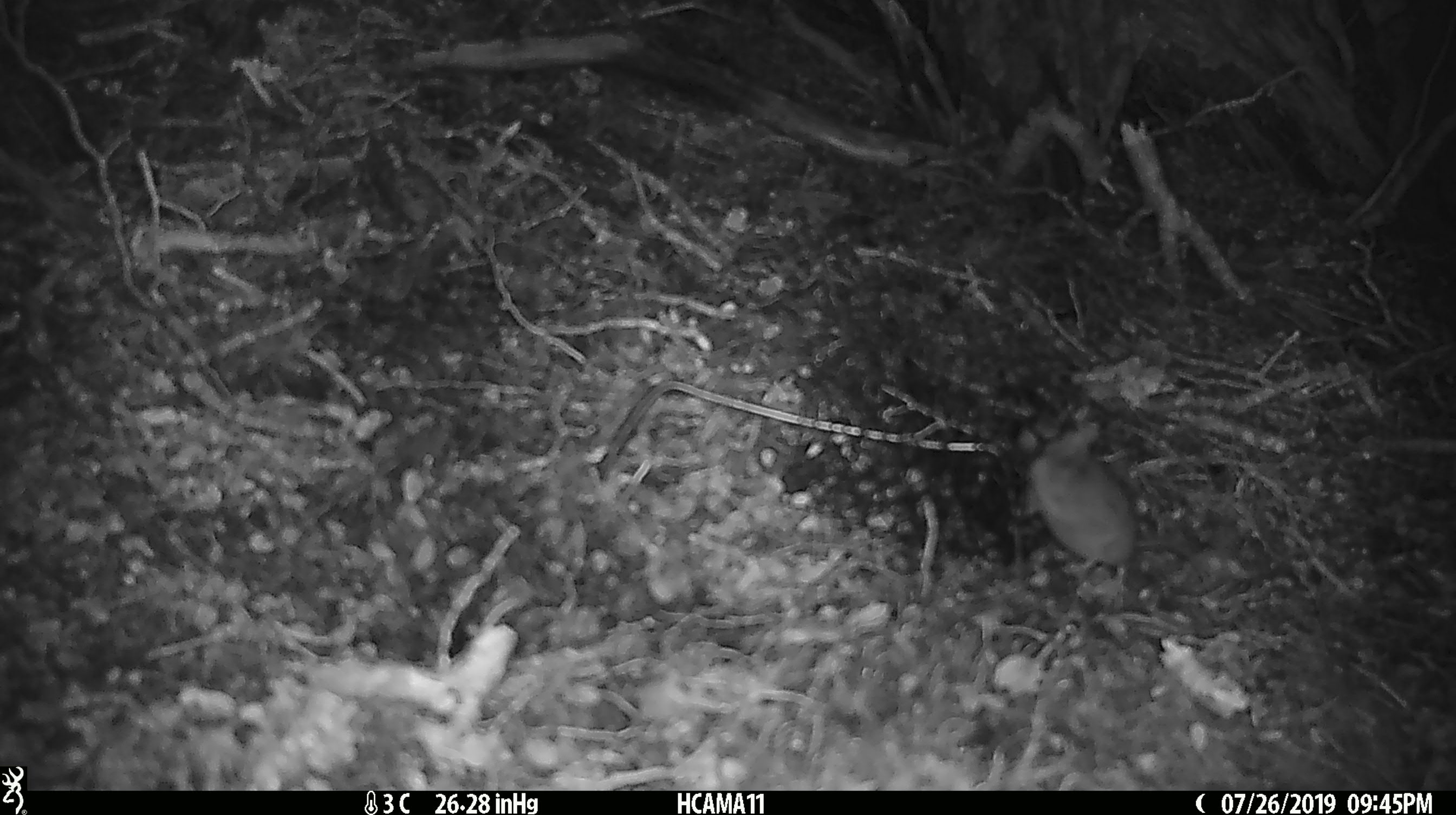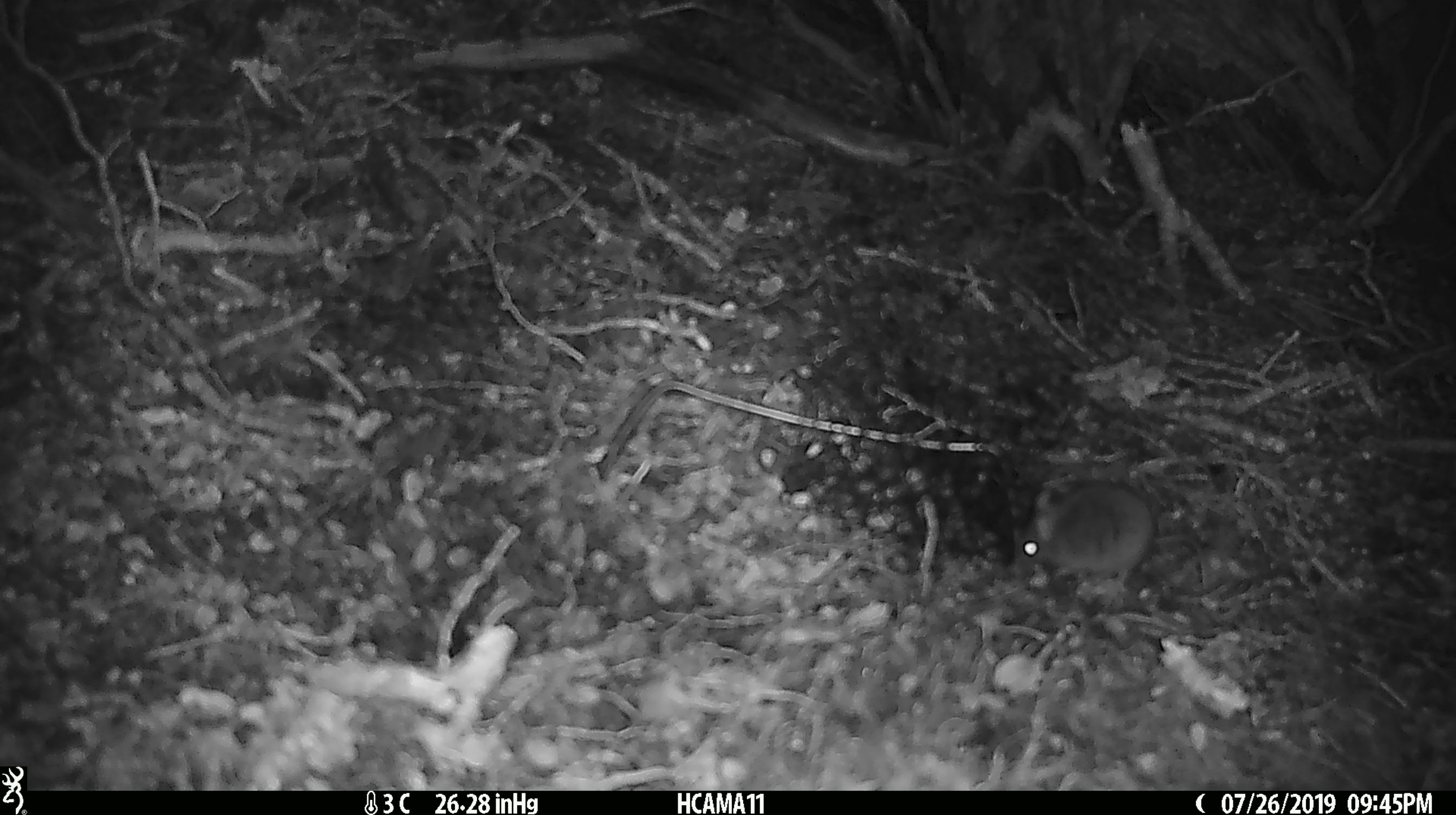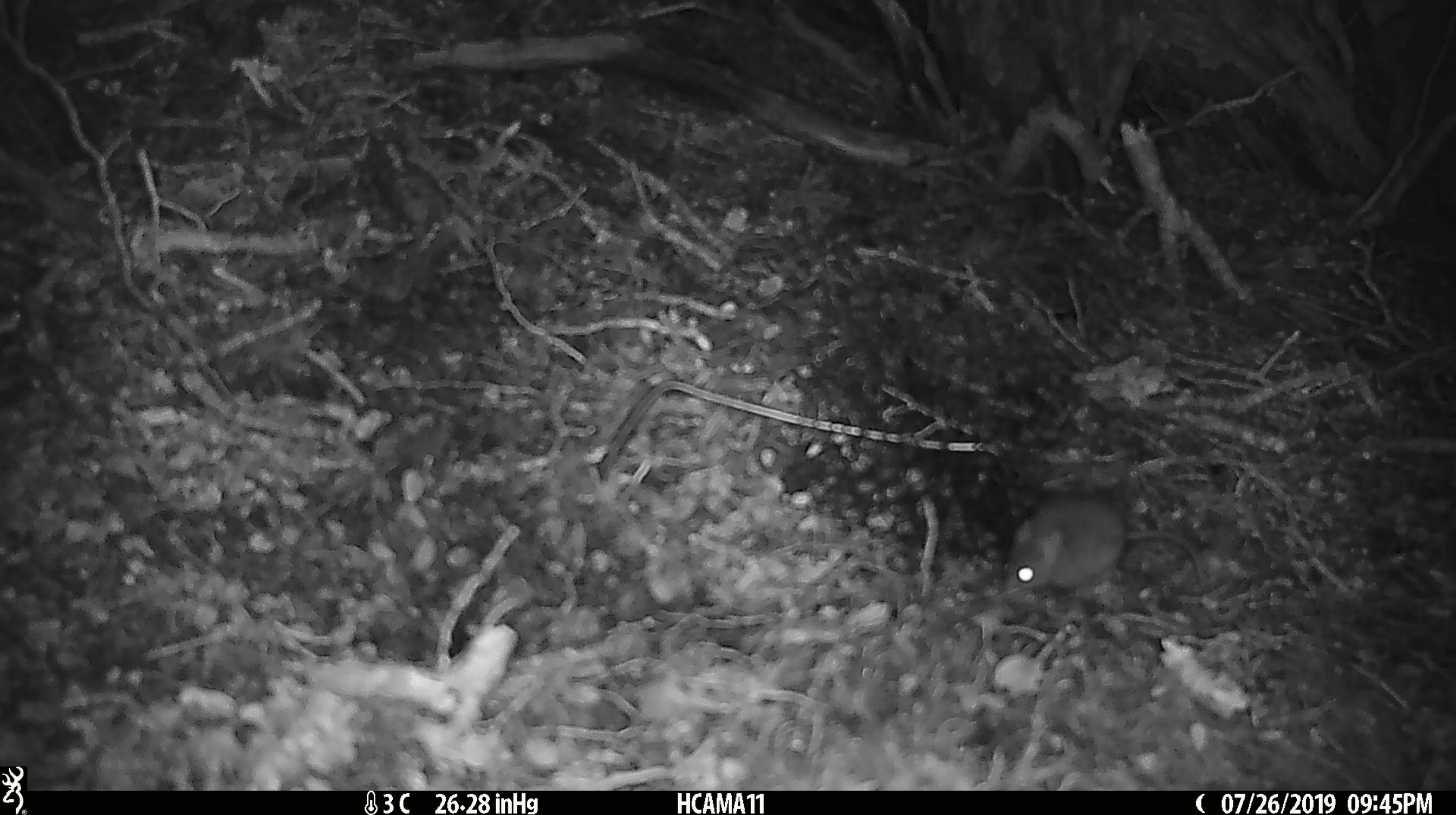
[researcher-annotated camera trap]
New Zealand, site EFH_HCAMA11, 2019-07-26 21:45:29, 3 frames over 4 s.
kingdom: Animalia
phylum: Chordata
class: Mammalia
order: Rodentia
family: Muridae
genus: Mus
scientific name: Mus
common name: mouse